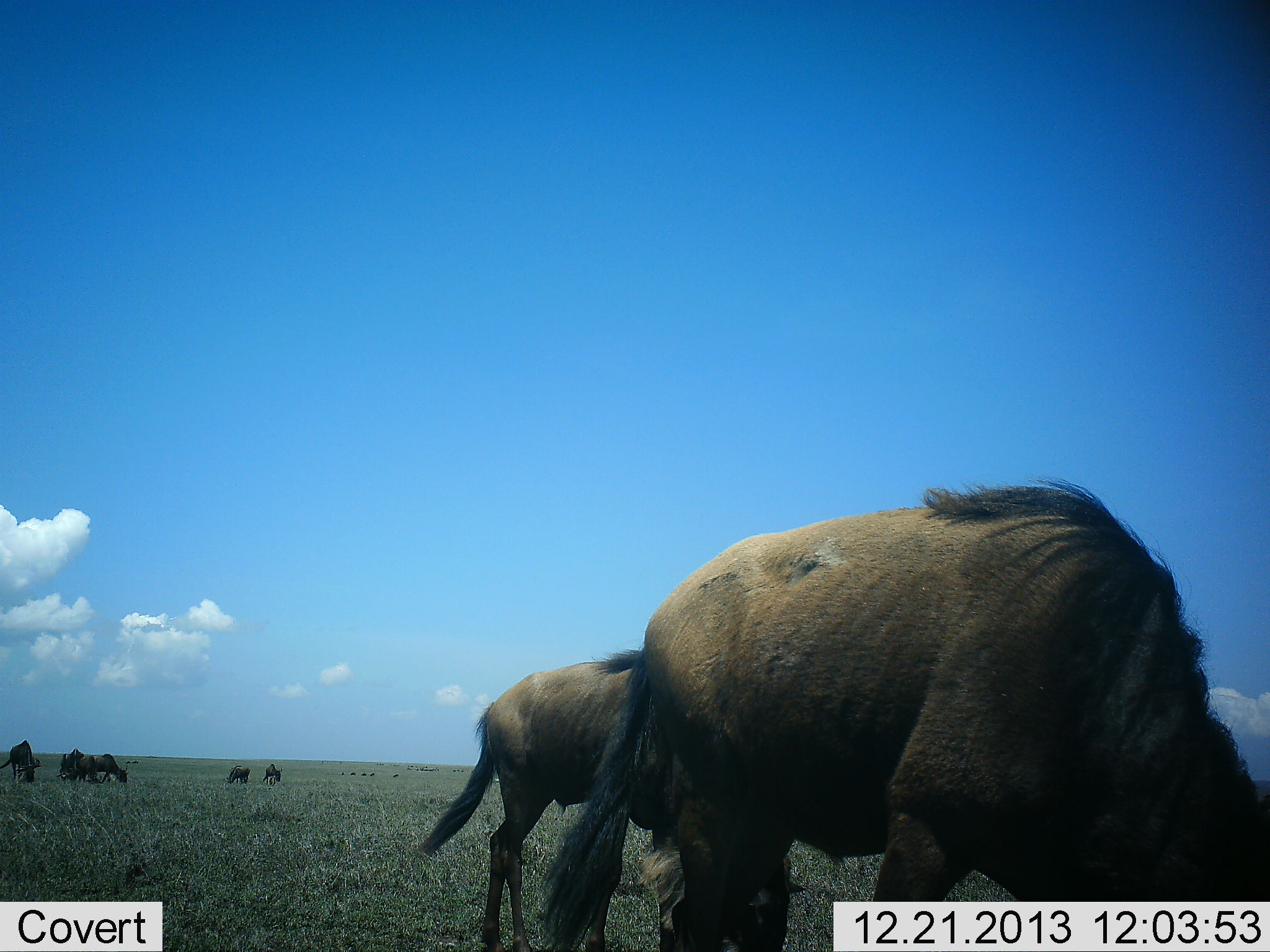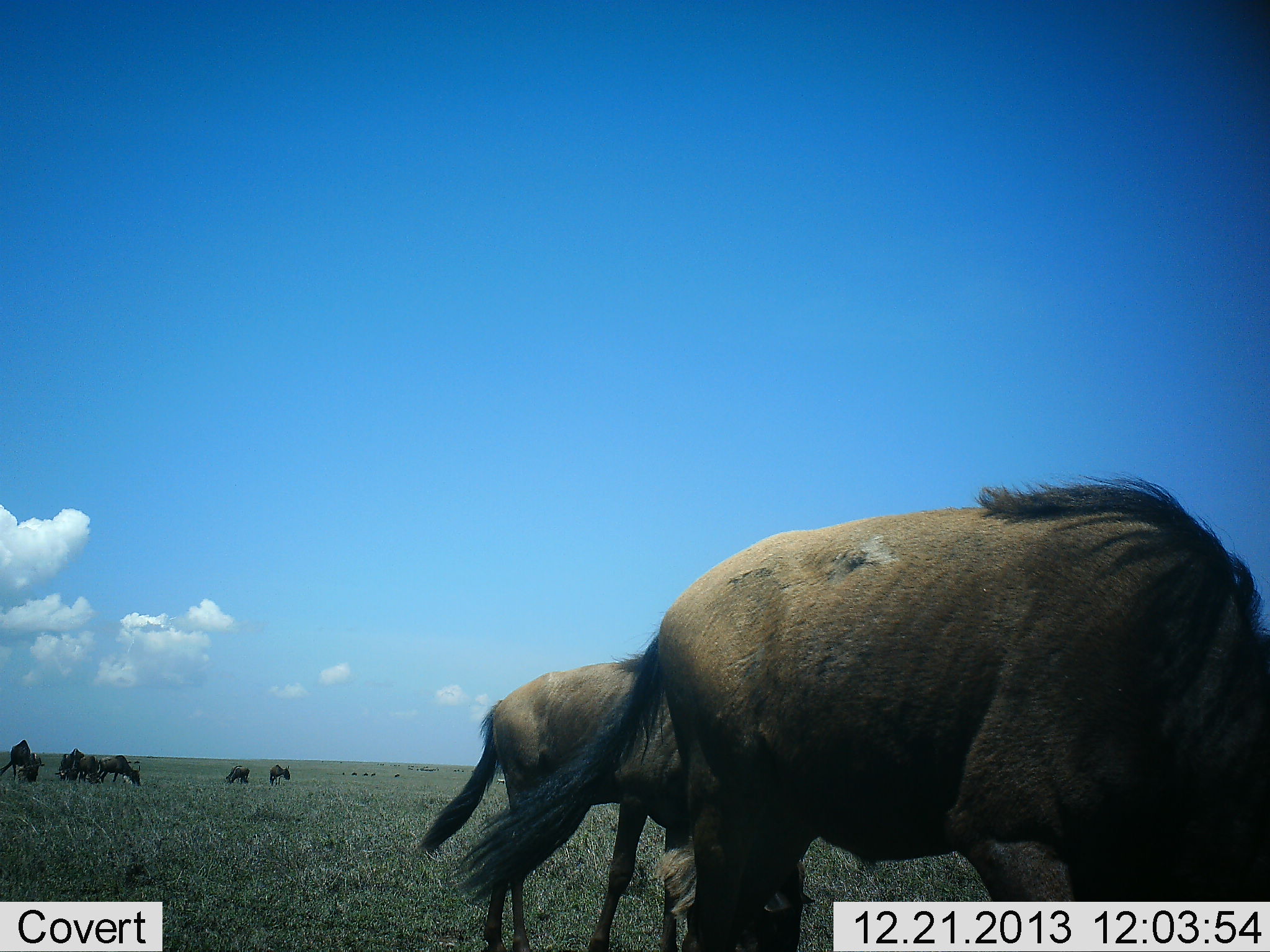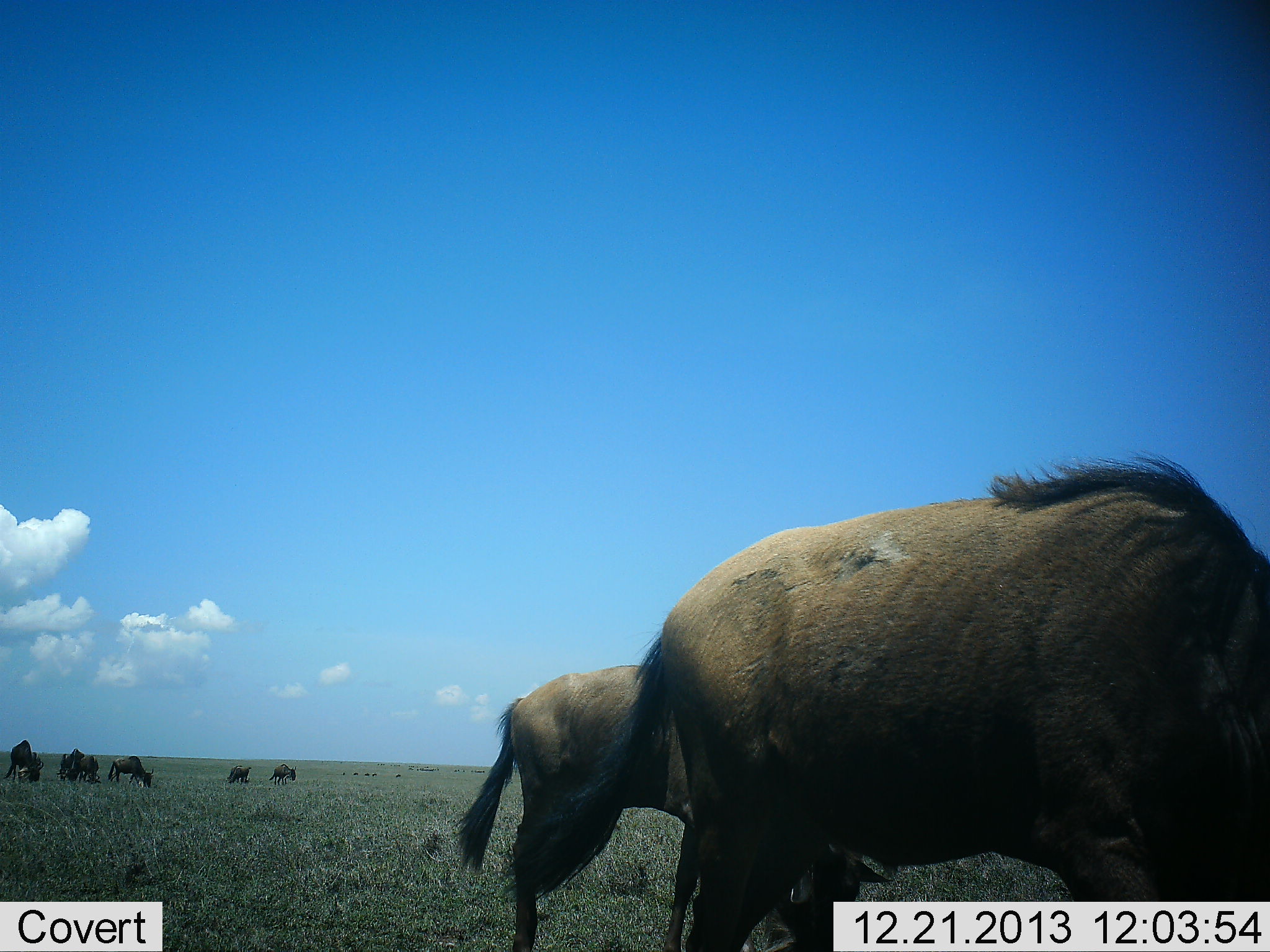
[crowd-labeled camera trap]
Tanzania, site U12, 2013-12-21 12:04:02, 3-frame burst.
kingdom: Animalia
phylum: Chordata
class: Mammalia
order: Artiodactyla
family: Bovidae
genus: Connochaetes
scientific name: Connochaetes taurinus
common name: blue wildebeest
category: wildebeest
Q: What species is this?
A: Wildebeest (blue wildebeest) (Connochaetes taurinus).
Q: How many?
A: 9.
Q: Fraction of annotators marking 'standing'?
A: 70%.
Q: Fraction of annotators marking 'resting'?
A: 10%.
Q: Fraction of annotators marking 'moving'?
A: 50%.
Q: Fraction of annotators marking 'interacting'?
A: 0%.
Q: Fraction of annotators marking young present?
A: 0%.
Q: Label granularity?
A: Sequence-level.